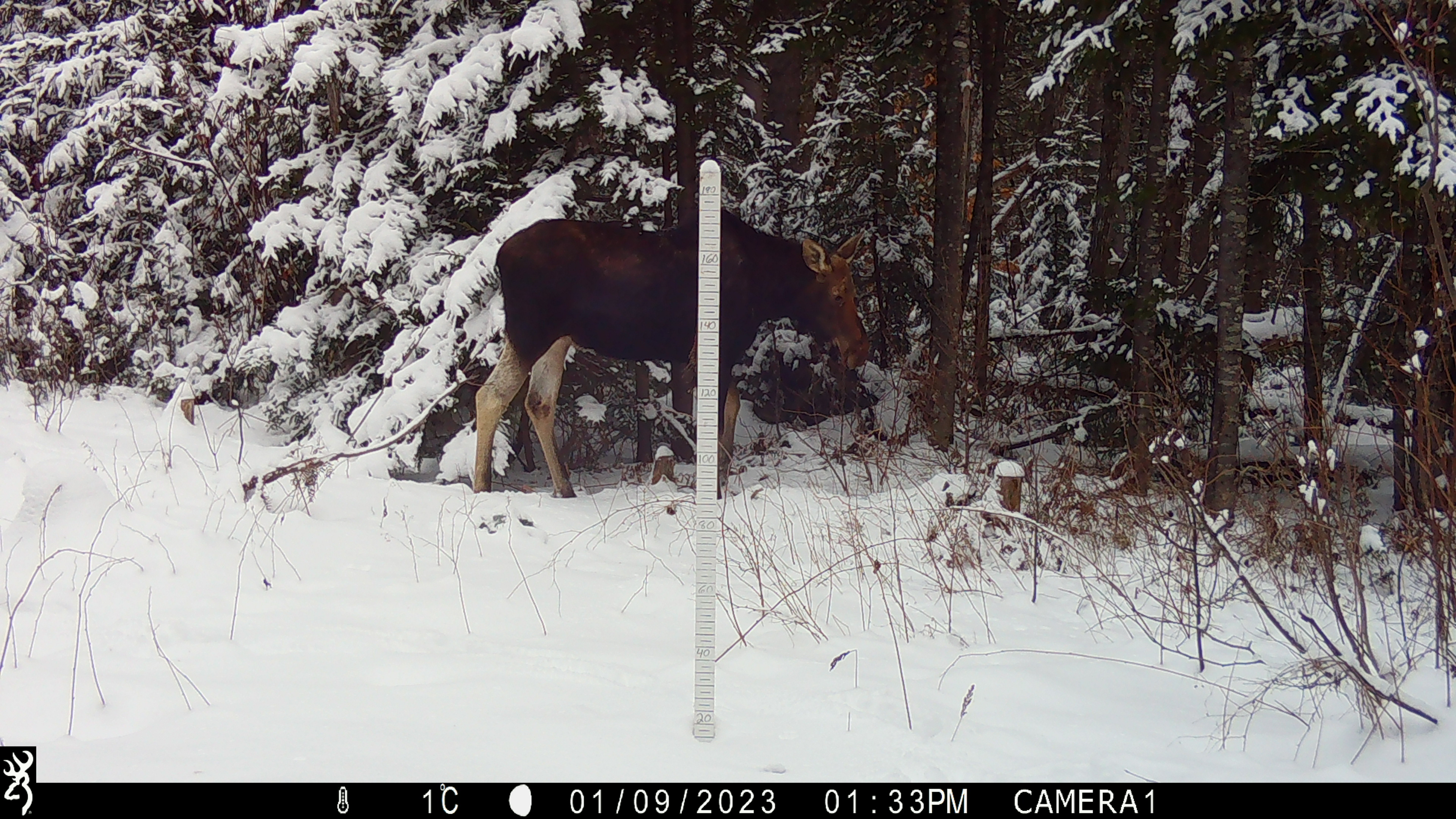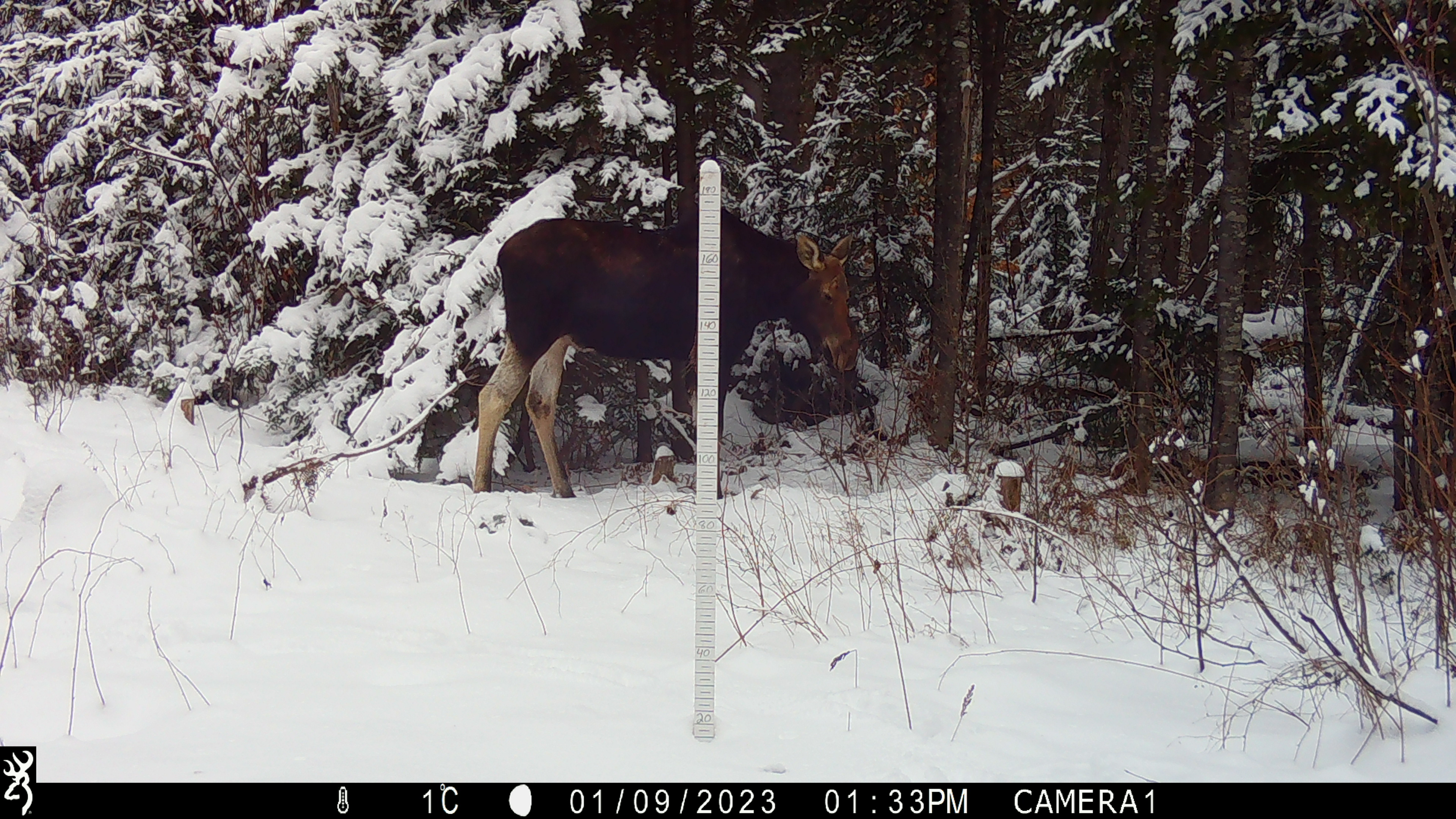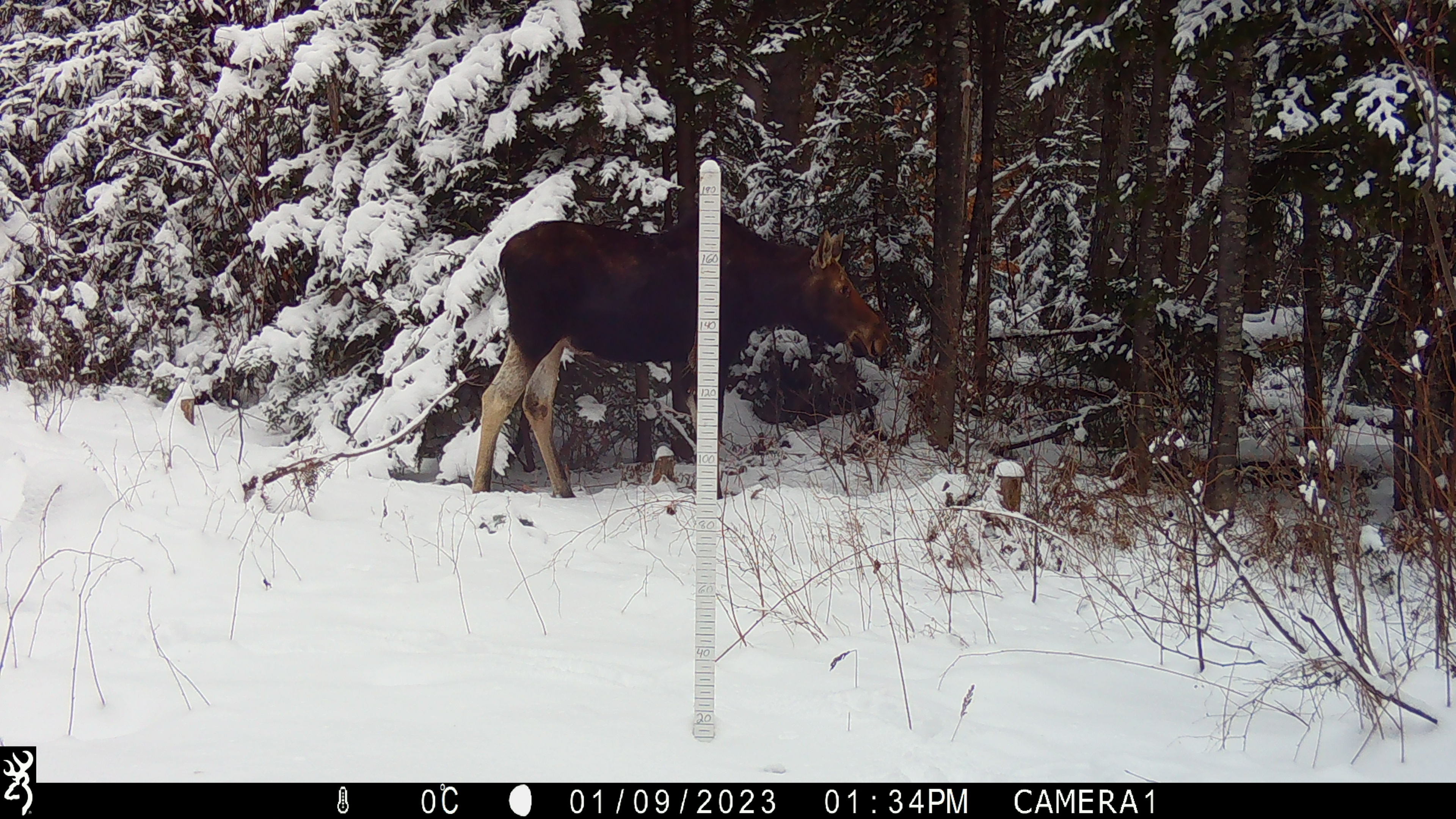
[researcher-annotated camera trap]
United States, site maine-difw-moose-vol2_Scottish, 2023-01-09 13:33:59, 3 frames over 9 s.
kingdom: Animalia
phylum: Chordata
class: Mammalia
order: Artiodactyla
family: Cervidae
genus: Alces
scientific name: Alces alces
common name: moose